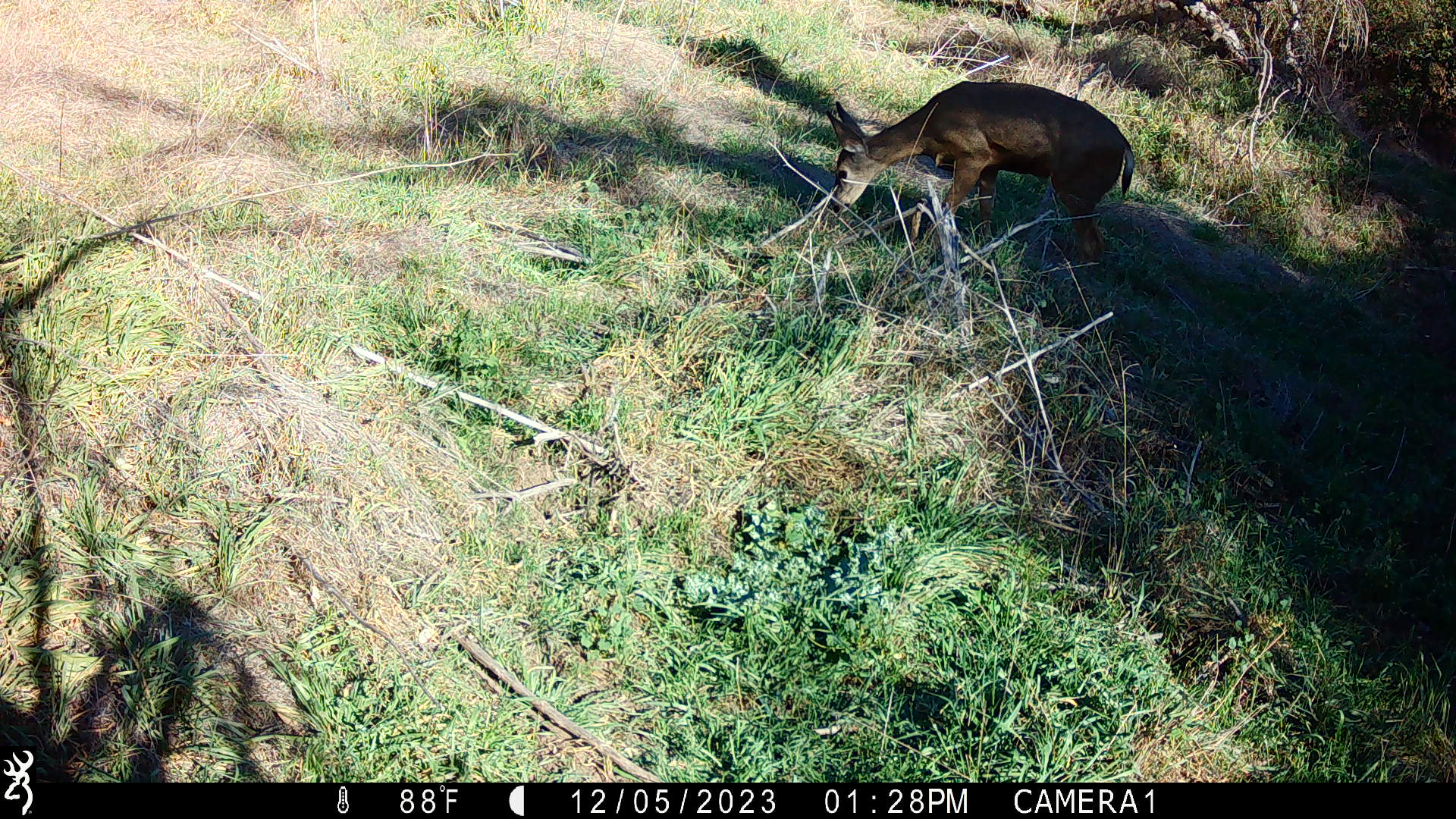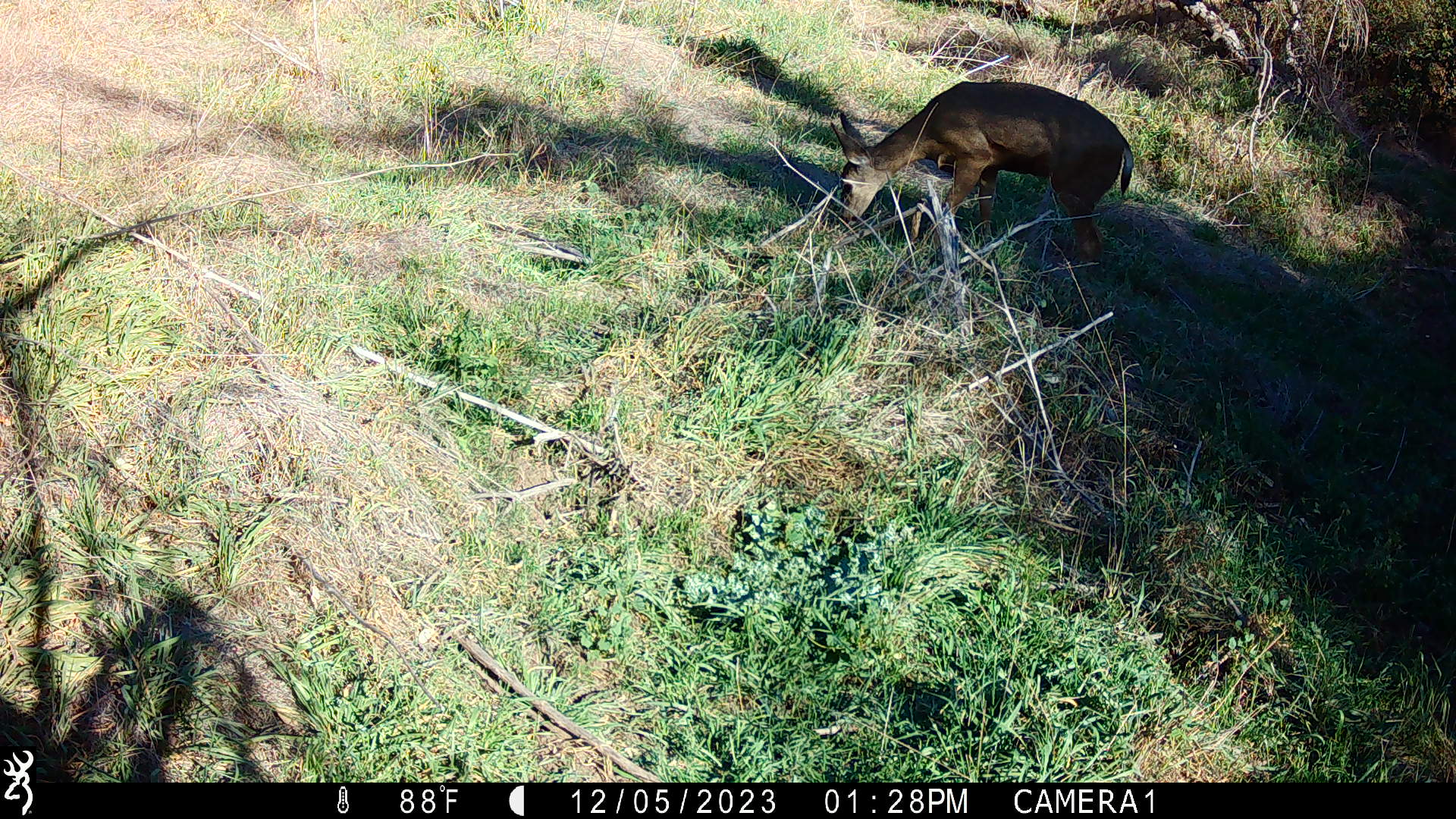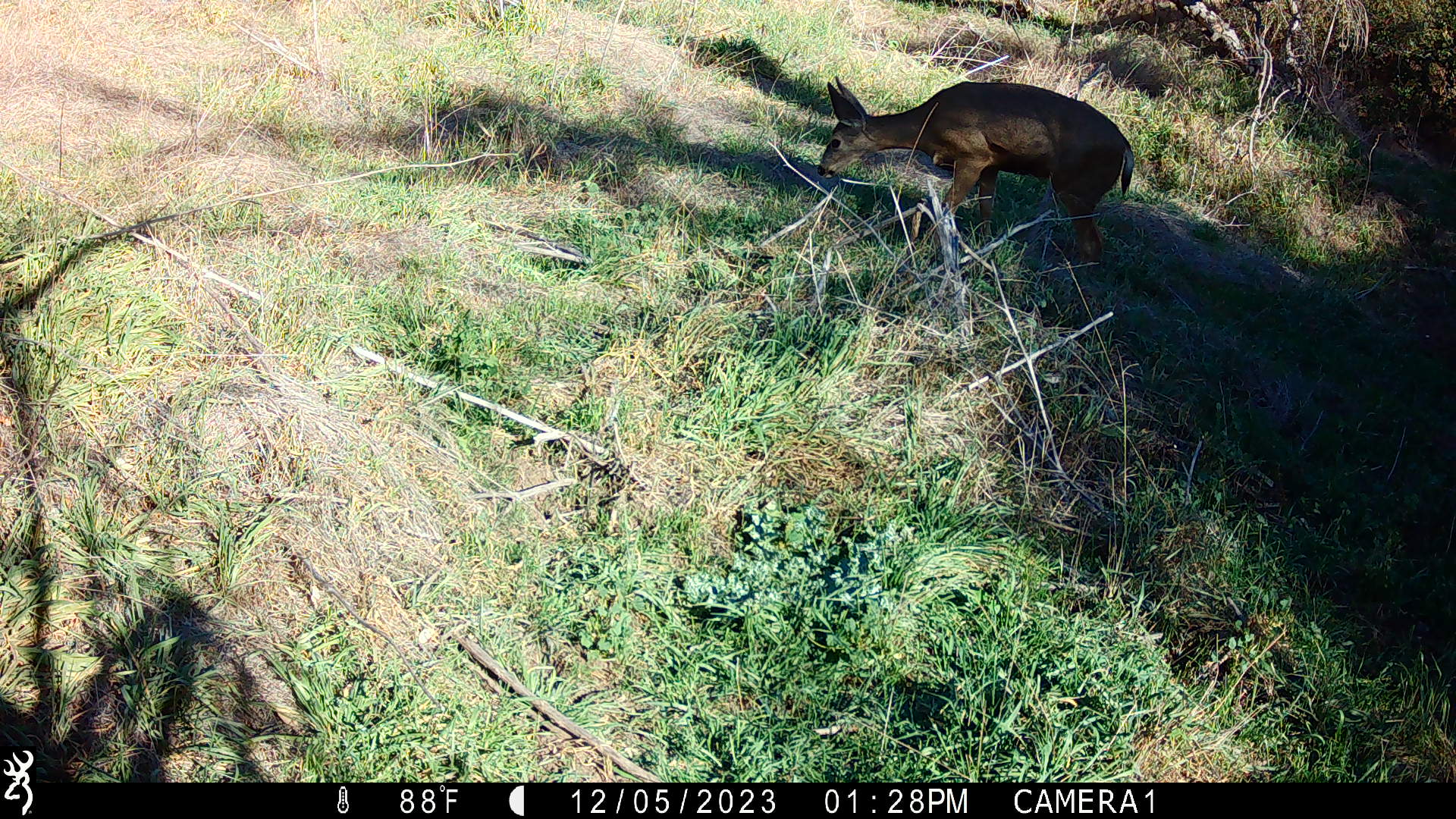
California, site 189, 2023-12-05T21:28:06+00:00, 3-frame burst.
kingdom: Animalia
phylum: Chordata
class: Mammalia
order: Artiodactyla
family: Cervidae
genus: Odocoileus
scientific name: Odocoileus hemionus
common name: mule deer